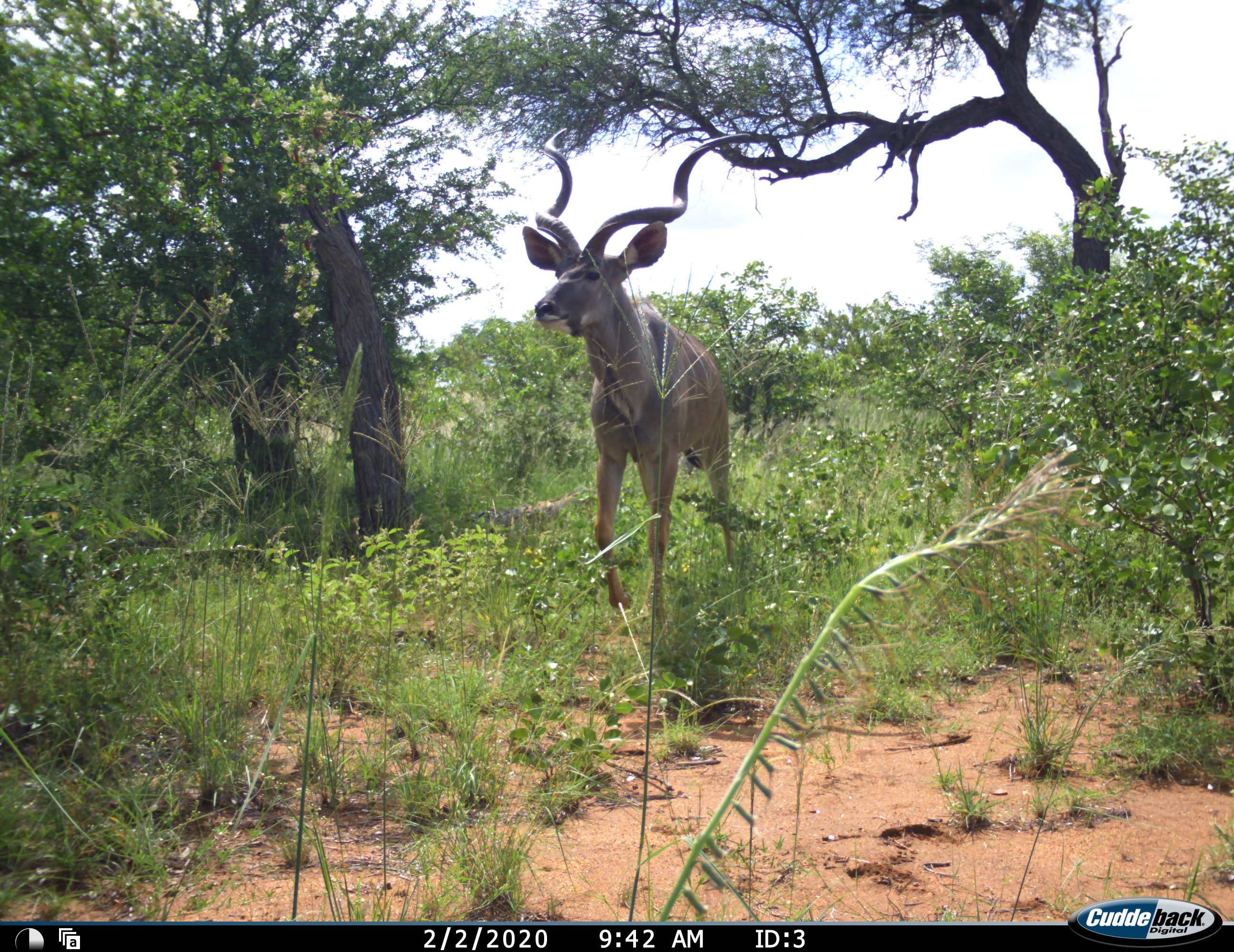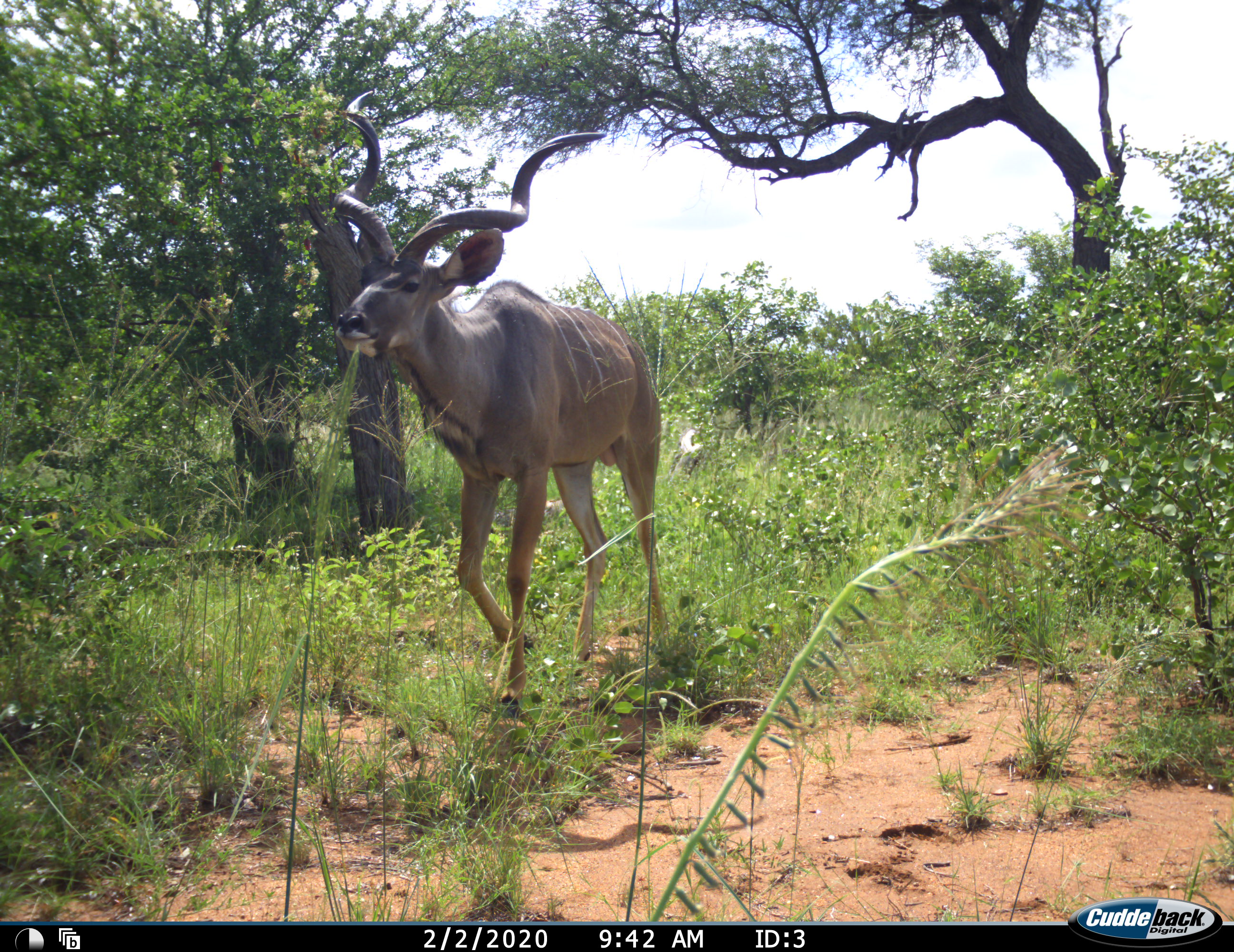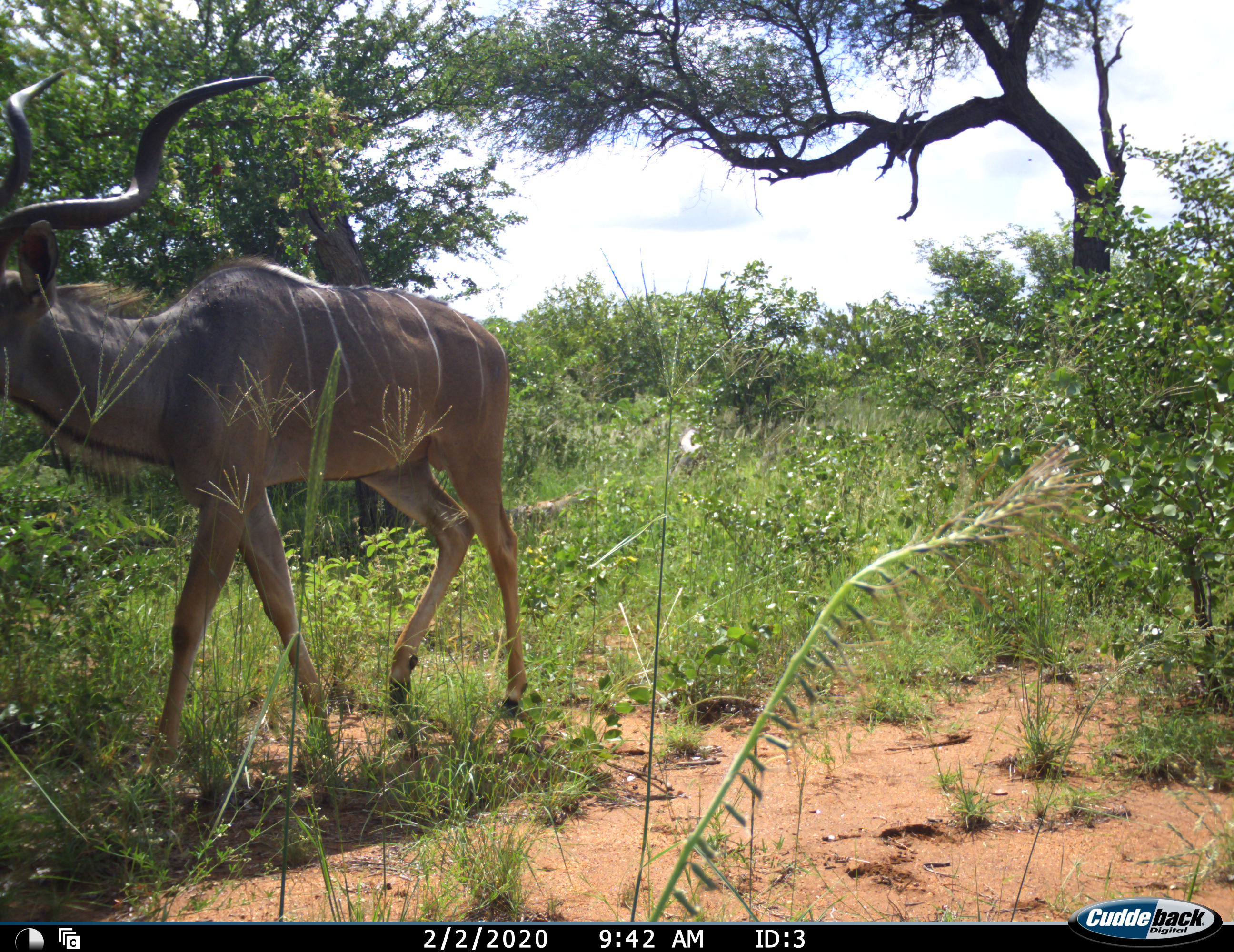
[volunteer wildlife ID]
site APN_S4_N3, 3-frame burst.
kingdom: Animalia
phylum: Chordata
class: Mammalia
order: Artiodactyla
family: Bovidae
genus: Tragelaphus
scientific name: Tragelaphus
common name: kudu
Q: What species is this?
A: Kudu (Tragelaphus).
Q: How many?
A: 1.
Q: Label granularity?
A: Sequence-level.